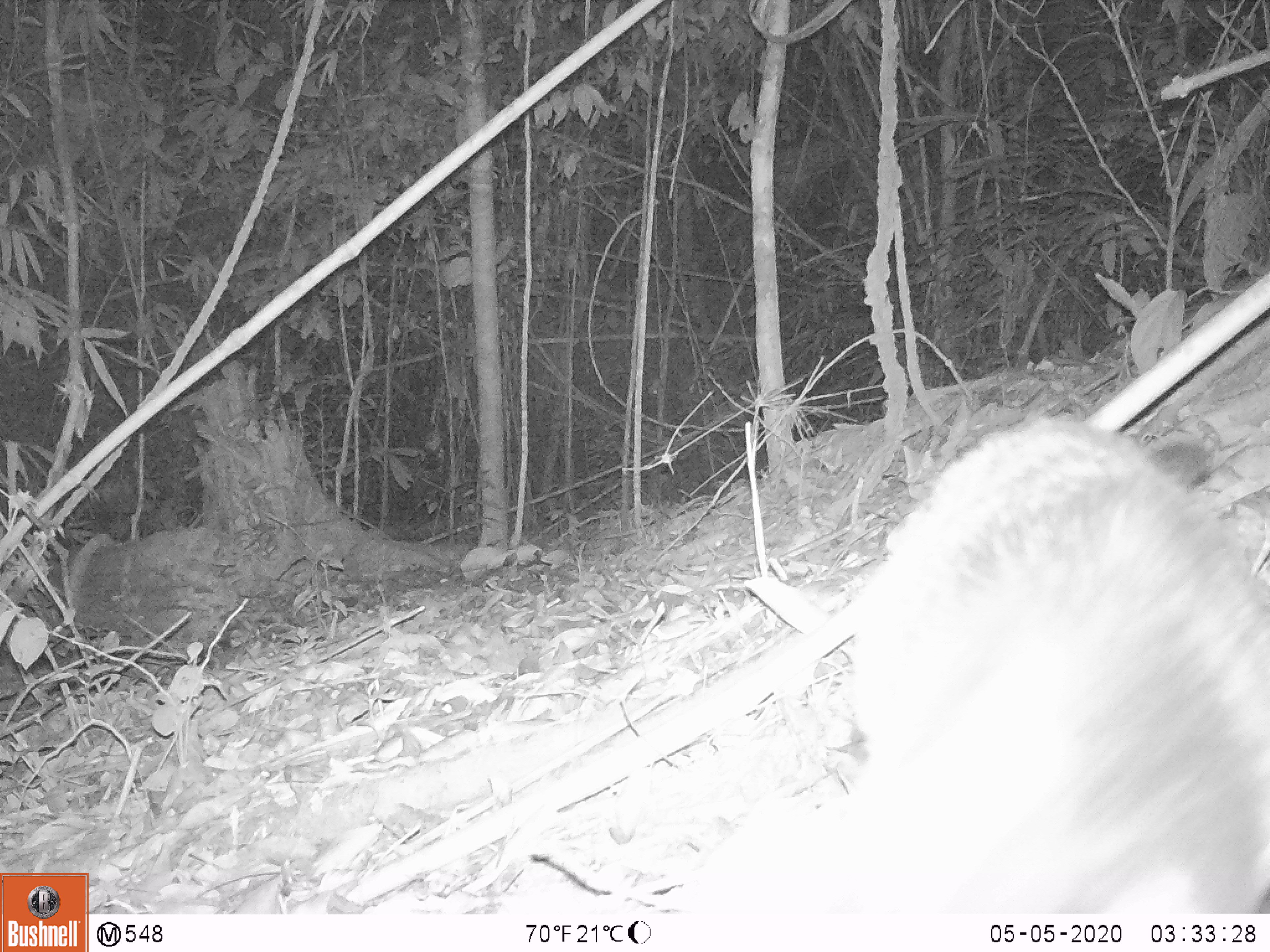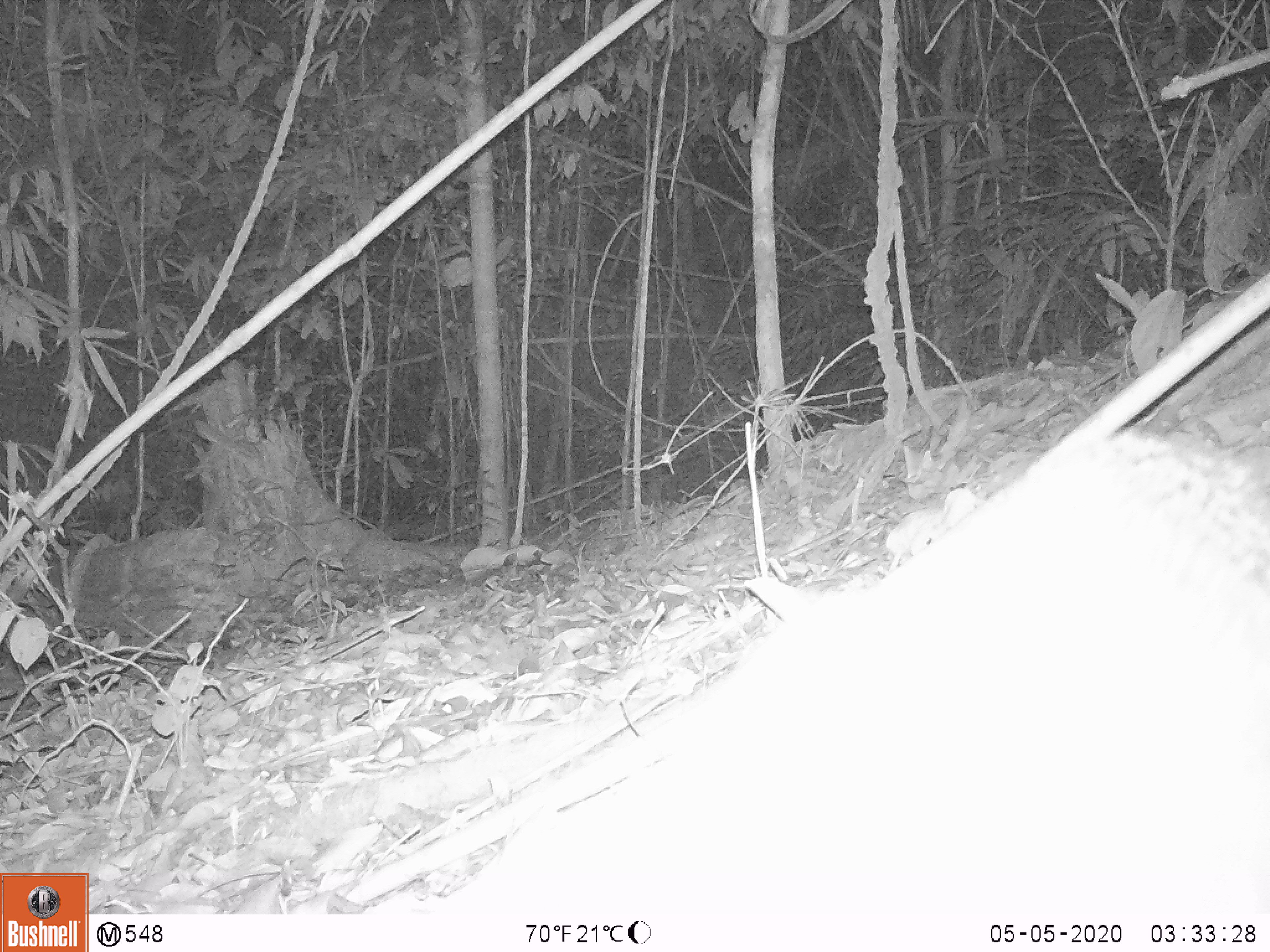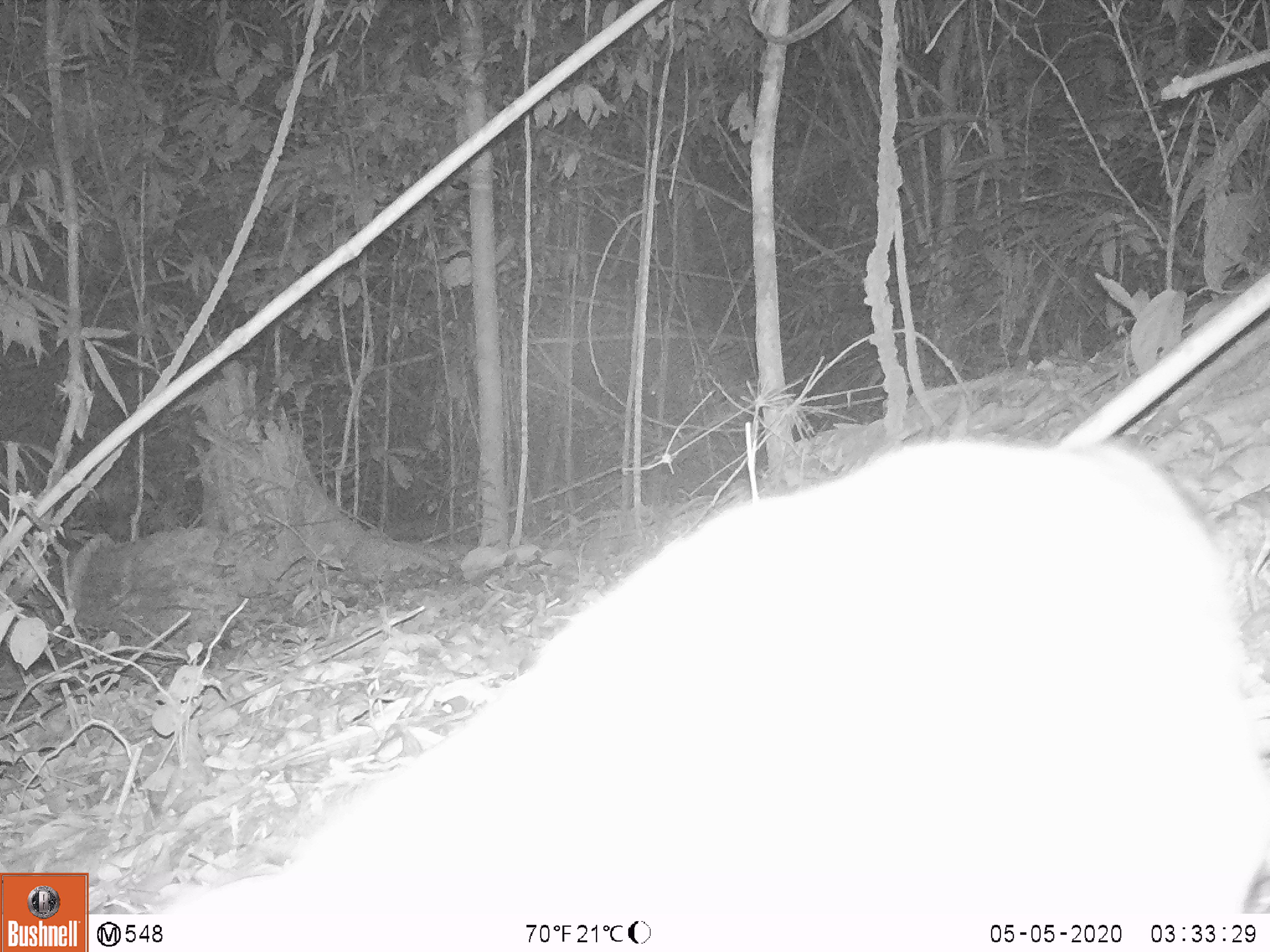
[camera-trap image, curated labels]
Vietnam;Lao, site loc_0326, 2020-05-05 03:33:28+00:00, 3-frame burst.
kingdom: Animalia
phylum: Chordata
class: Mammalia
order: Carnivora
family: Viverridae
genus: Paguma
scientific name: Paguma larvata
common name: masked palm civet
Masked palm civet (Paguma larvata). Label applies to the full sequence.